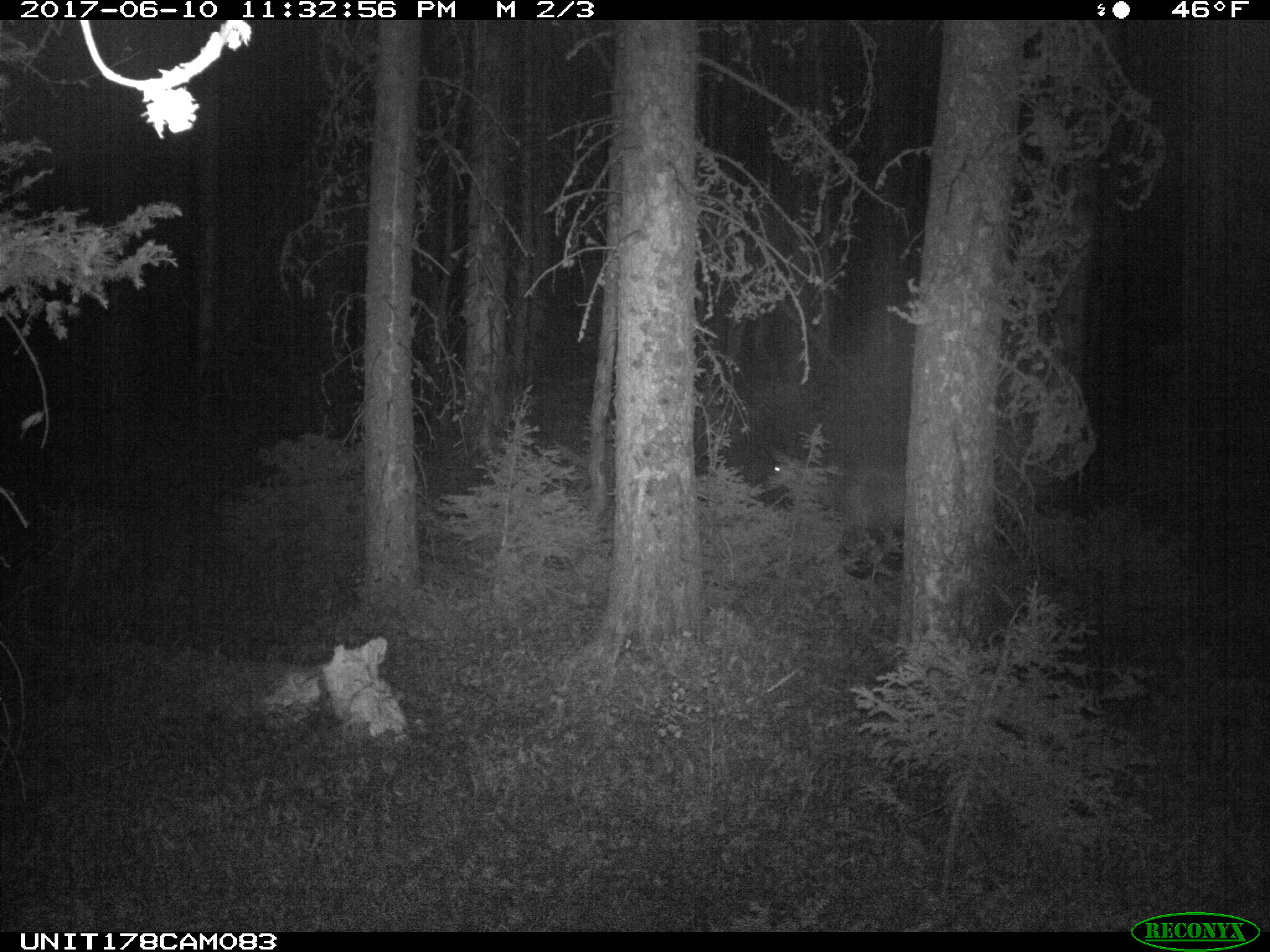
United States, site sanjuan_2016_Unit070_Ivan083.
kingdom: Animalia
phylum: Chordata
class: Mammalia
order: Artiodactyla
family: Cervidae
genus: Odocoileus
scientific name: Odocoileus hemionus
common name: mule deer